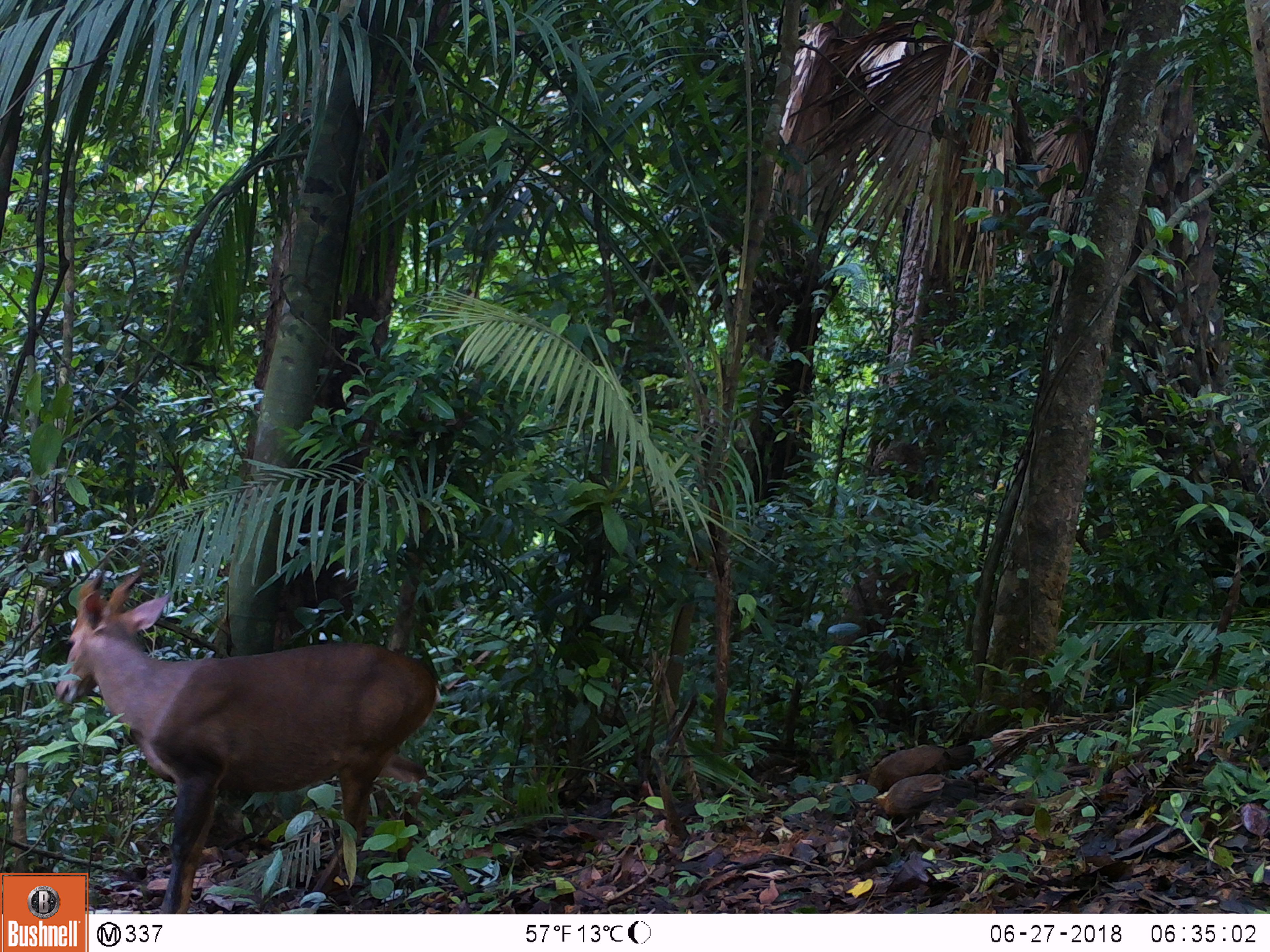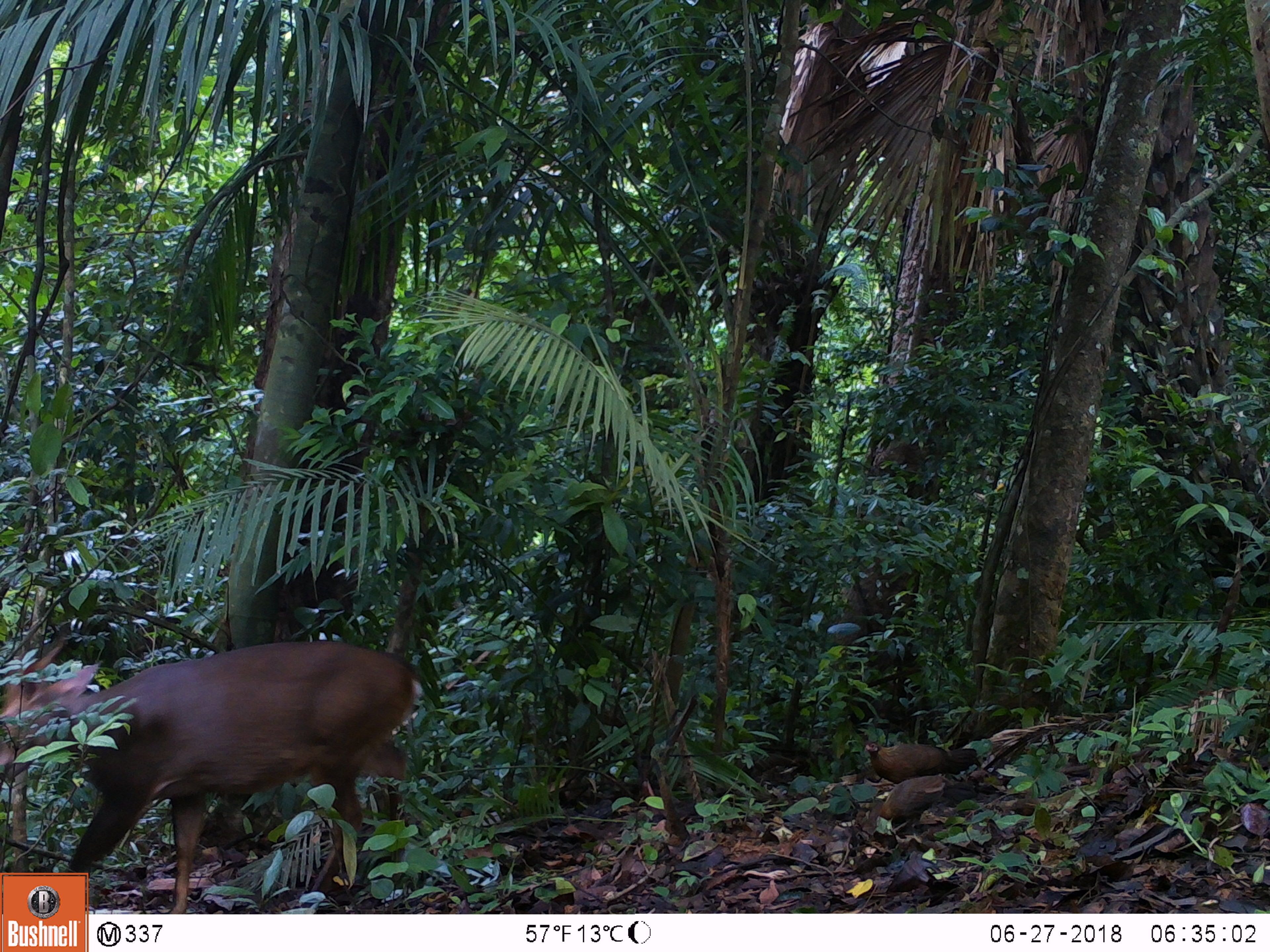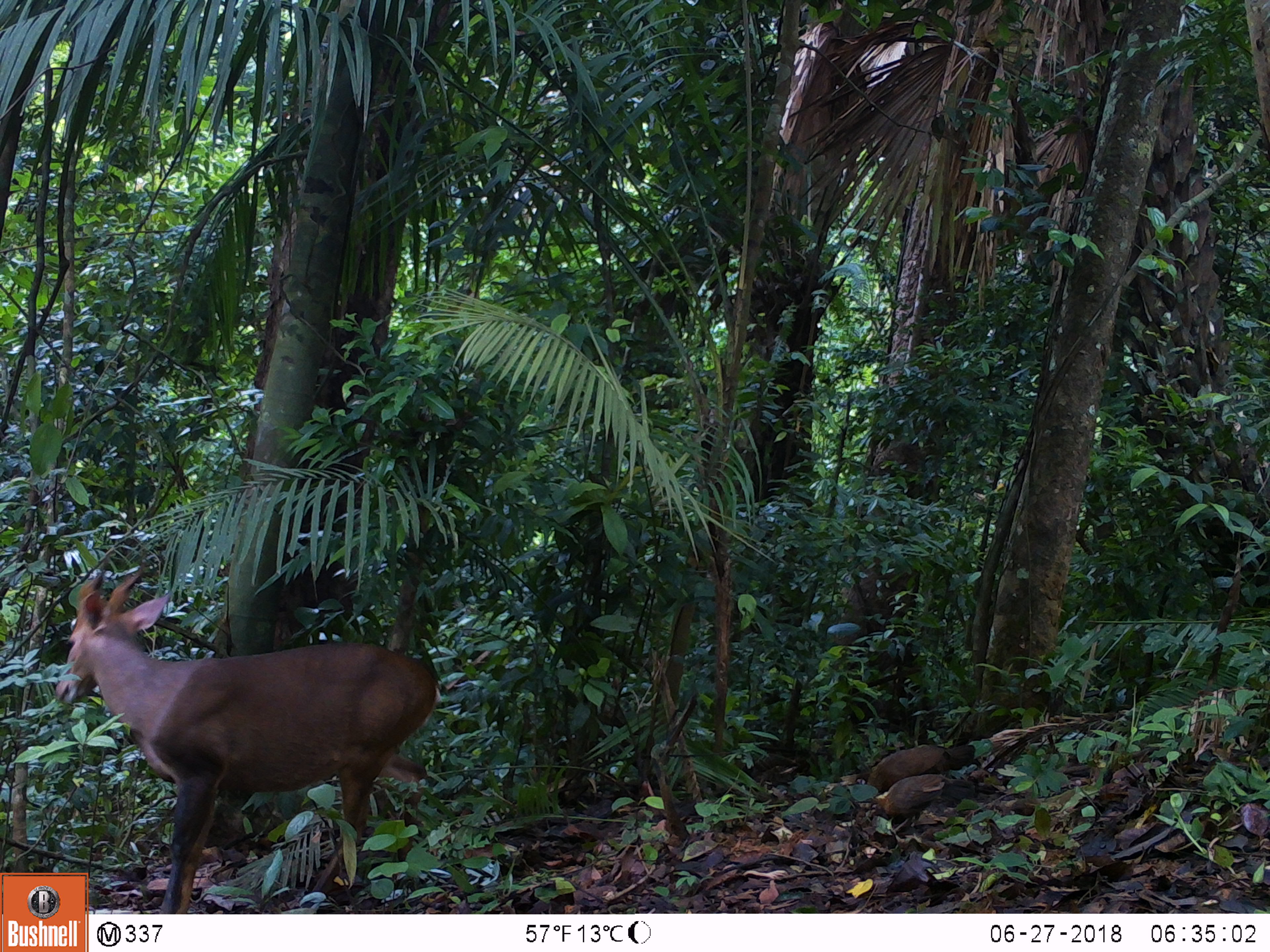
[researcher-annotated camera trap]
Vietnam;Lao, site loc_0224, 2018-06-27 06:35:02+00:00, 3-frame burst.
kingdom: Animalia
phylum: Chordata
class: Mammalia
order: Artiodactyla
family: Cervidae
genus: Muntiacus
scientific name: Muntiacus vuquangensis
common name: large-antlered muntjac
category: large antlered muntjac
Large antlered muntjac (large-antlered muntjac) (Muntiacus vuquangensis). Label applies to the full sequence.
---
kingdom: Animalia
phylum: Chordata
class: Aves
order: Galliformes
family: Phasianidae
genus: Gallus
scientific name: Gallus gallus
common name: red junglefowl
Red junglefowl (Gallus gallus). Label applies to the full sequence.